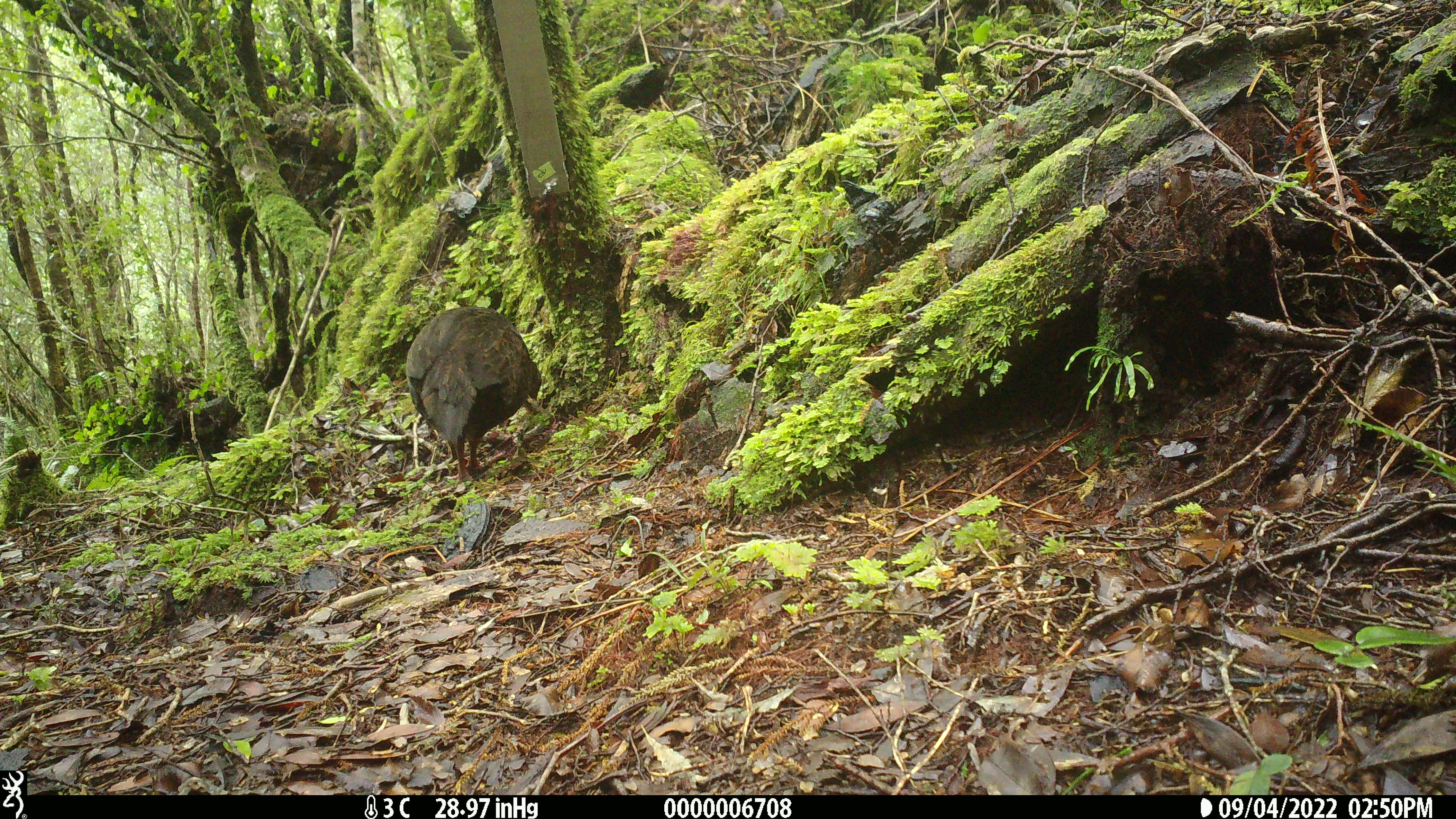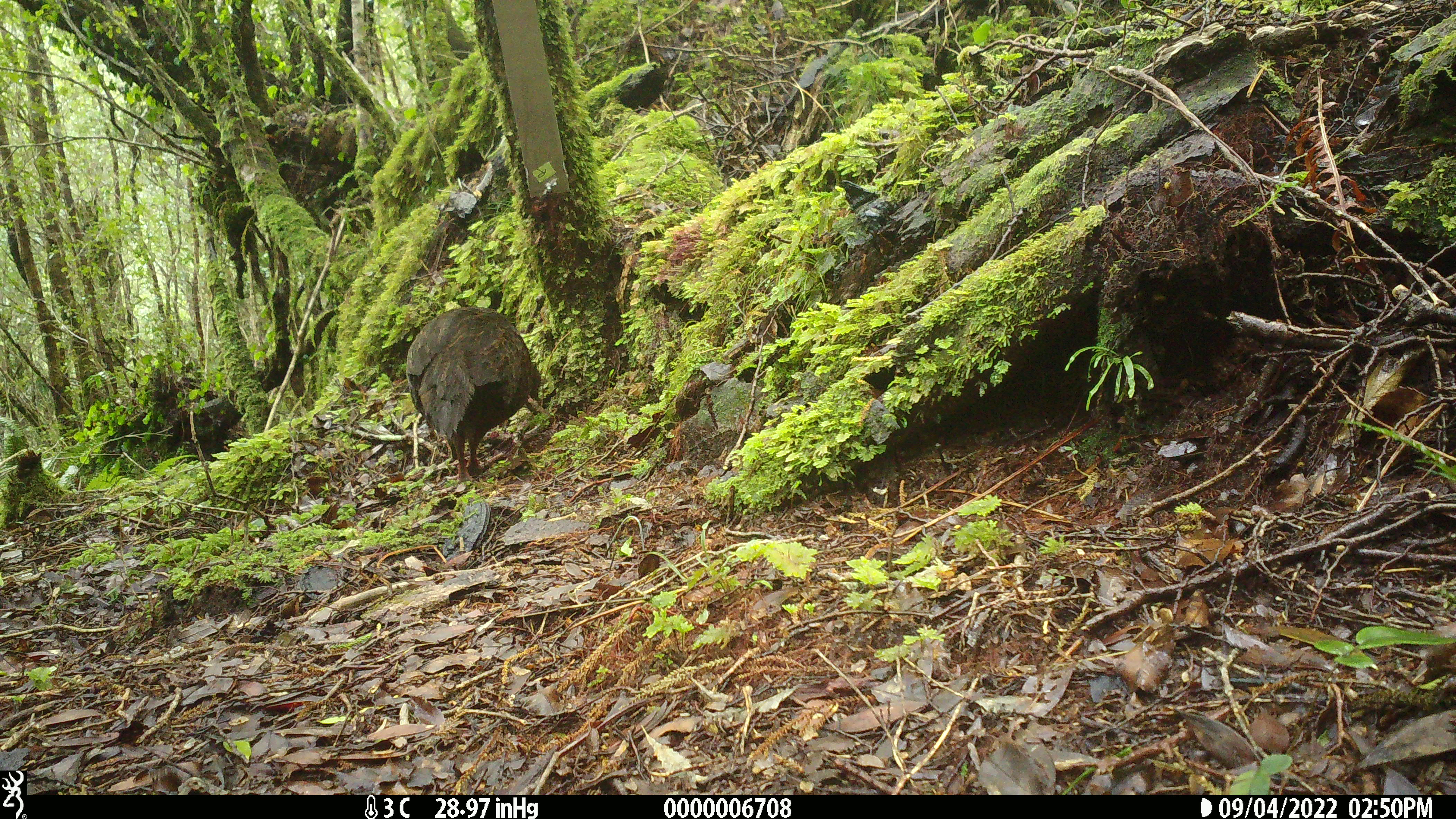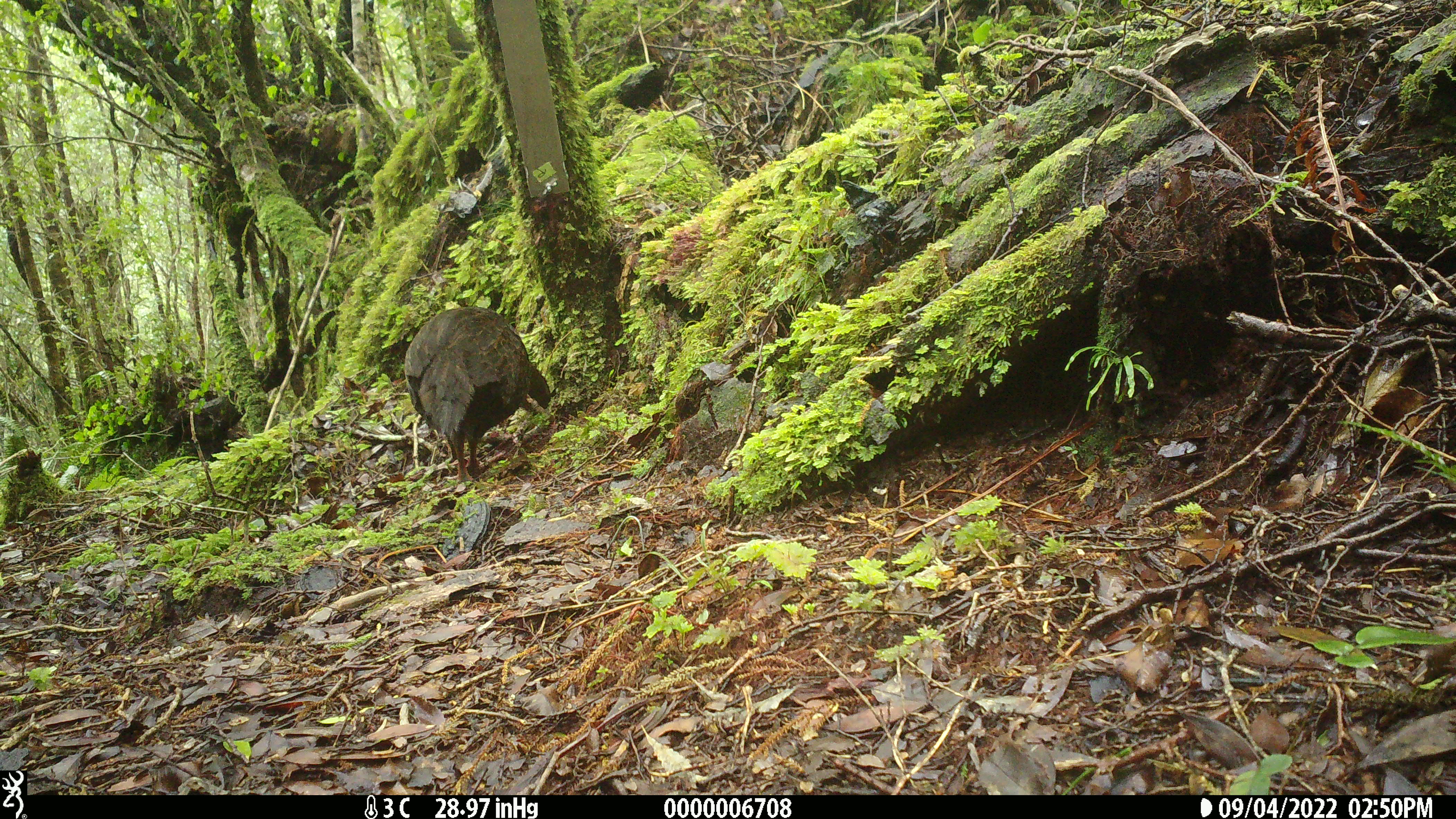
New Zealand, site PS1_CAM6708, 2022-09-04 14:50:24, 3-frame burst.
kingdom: Animalia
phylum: Chordata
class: Aves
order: Gruiformes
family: Rallidae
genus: Gallirallus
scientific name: Gallirallus australis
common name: weka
Weka (Gallirallus australis).